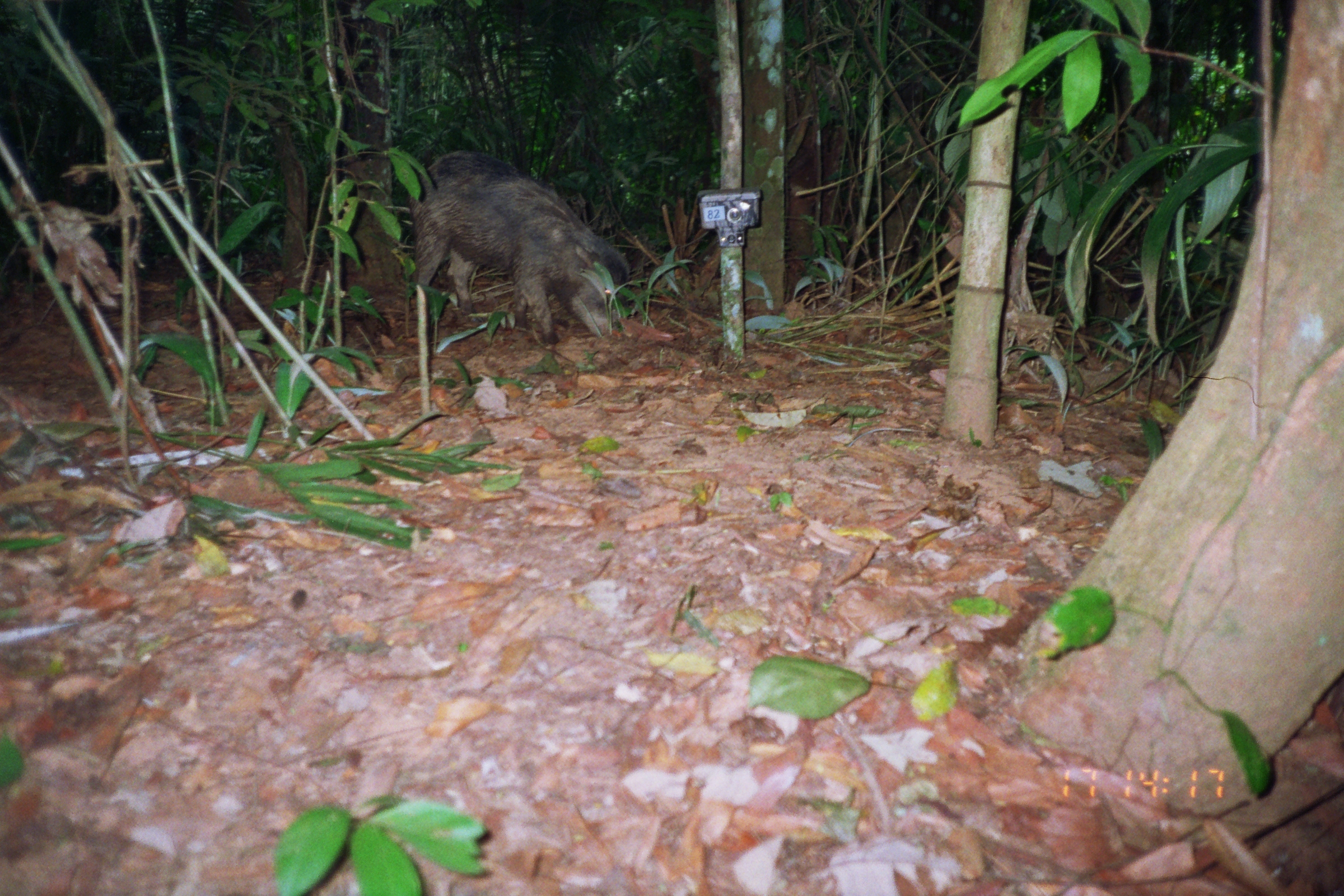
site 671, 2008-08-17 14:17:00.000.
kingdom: Animalia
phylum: Chordata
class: Mammalia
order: Artiodactyla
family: Tayassuidae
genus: Tayassu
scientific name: Tayassu pecari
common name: white-lipped peccary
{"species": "Tayassu pecari (white-lipped peccary)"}